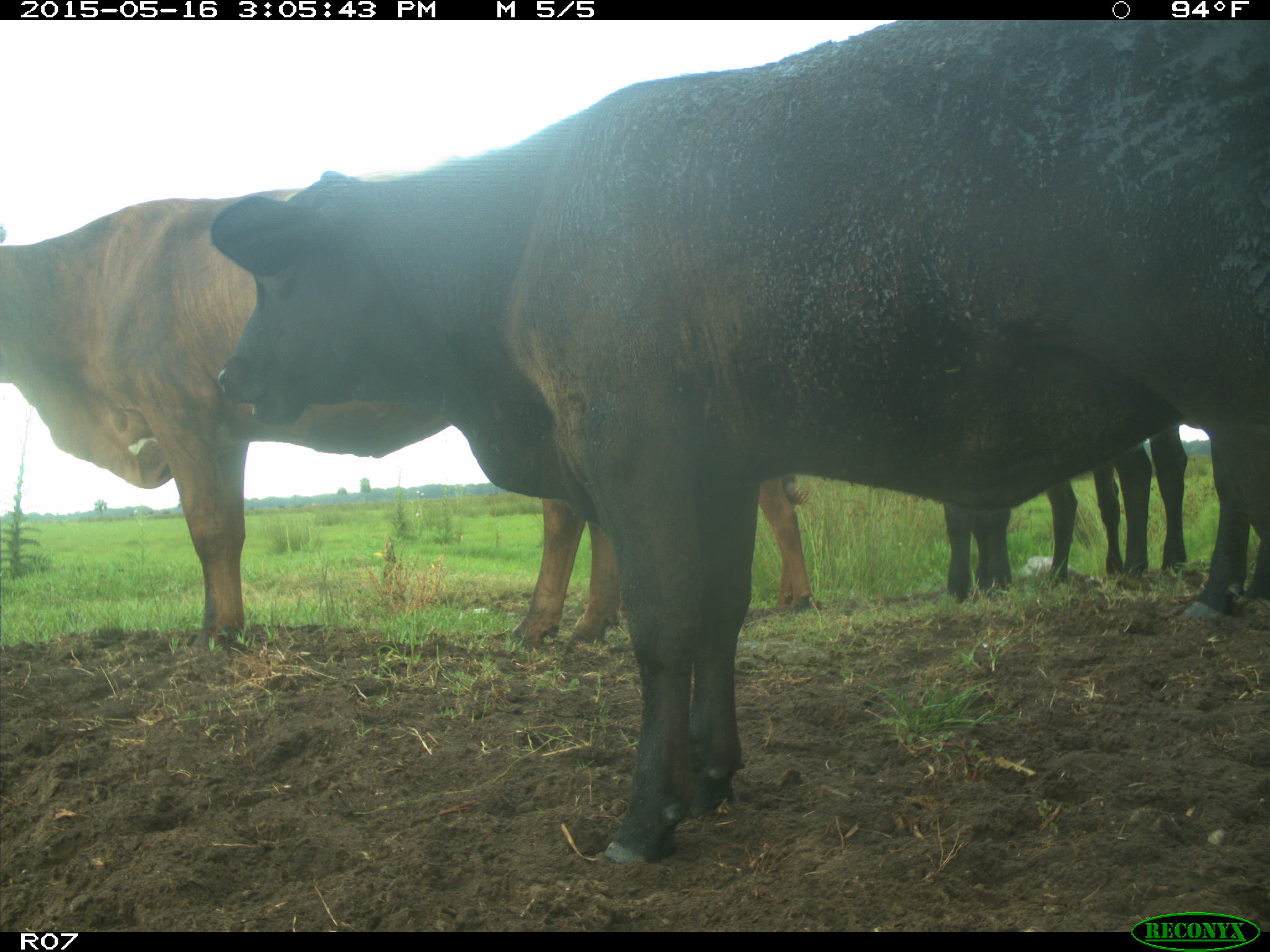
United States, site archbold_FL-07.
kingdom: Animalia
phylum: Chordata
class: Mammalia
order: Artiodactyla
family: Bovidae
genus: Bos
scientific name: Bos taurus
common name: domestic cow